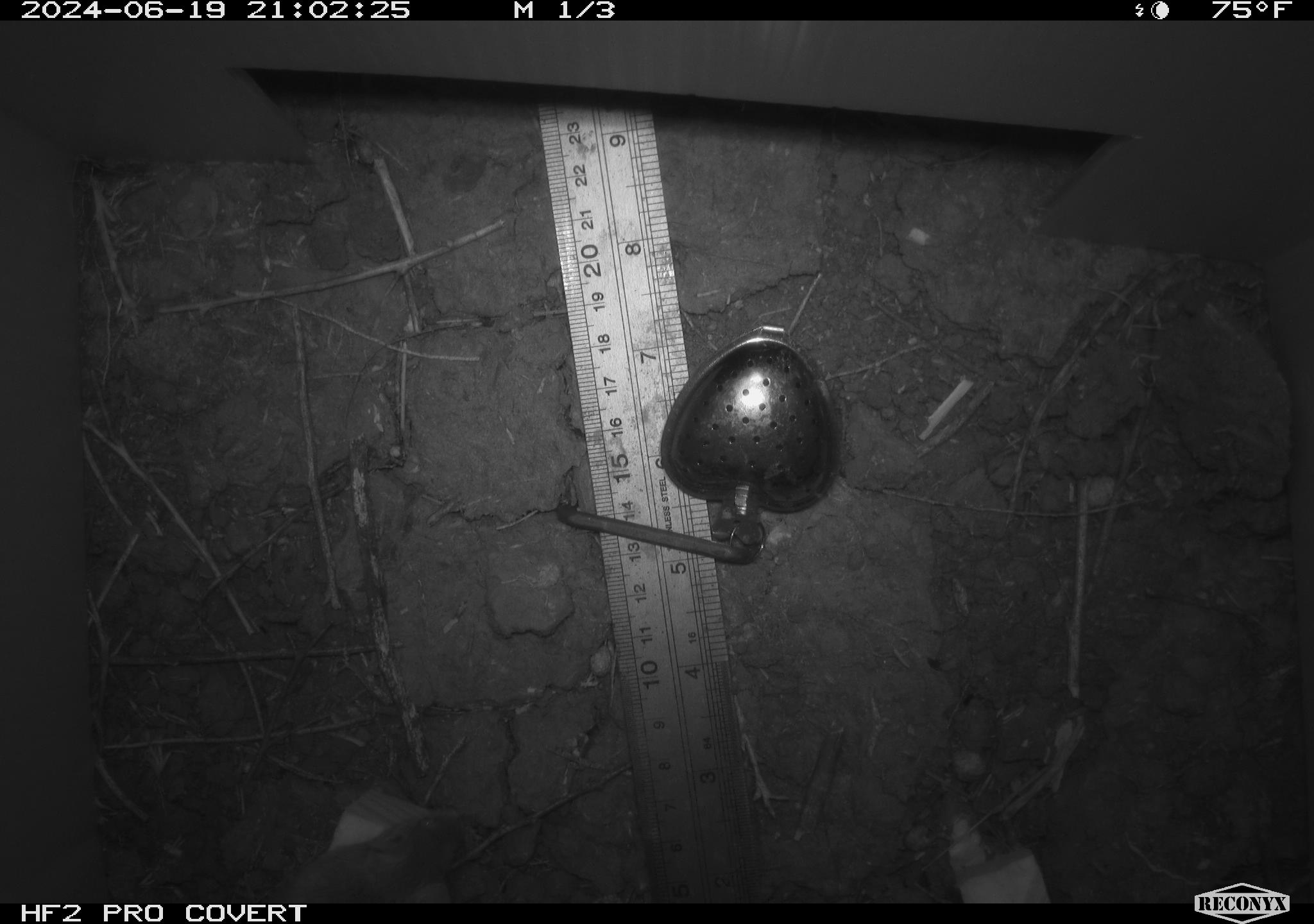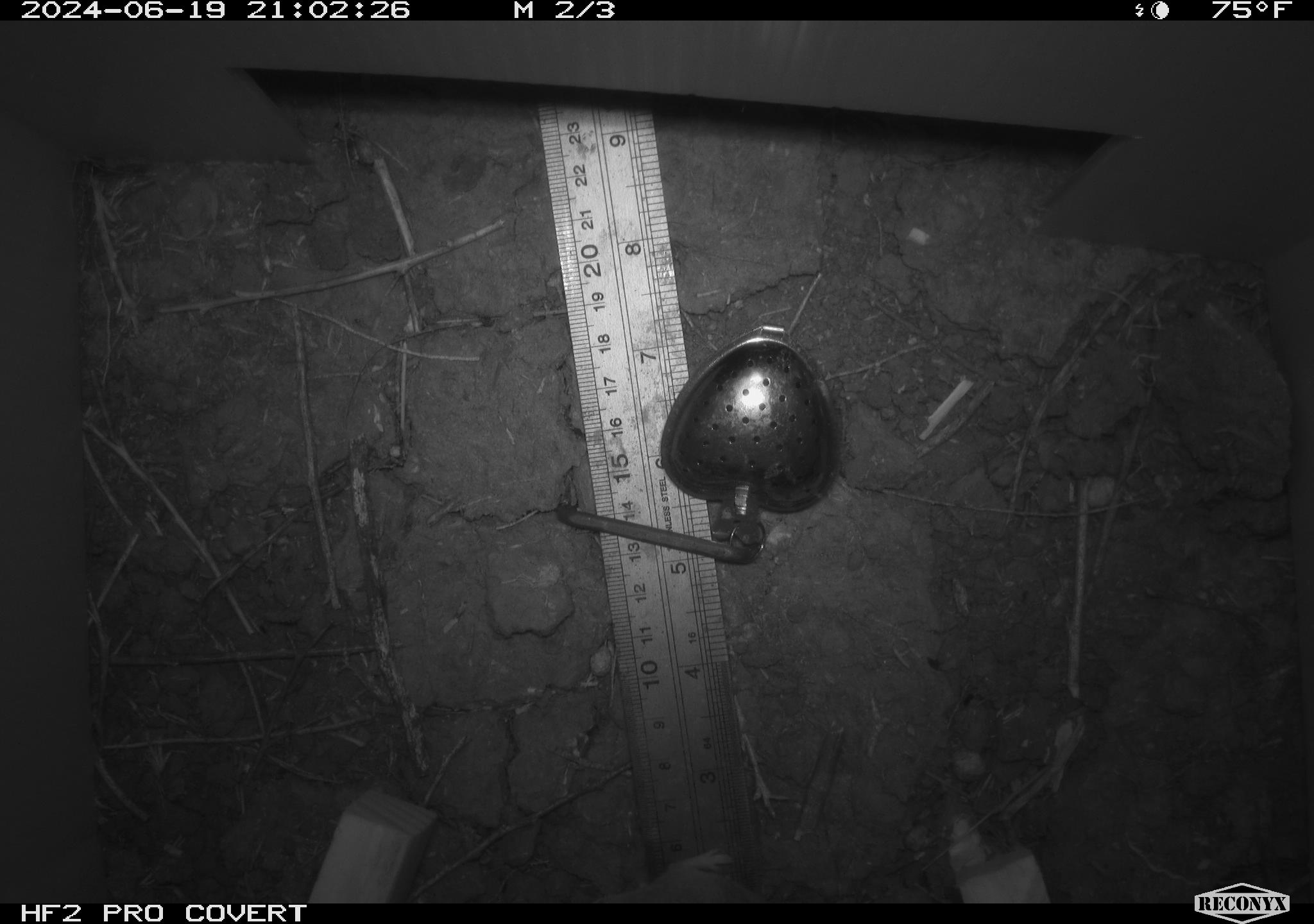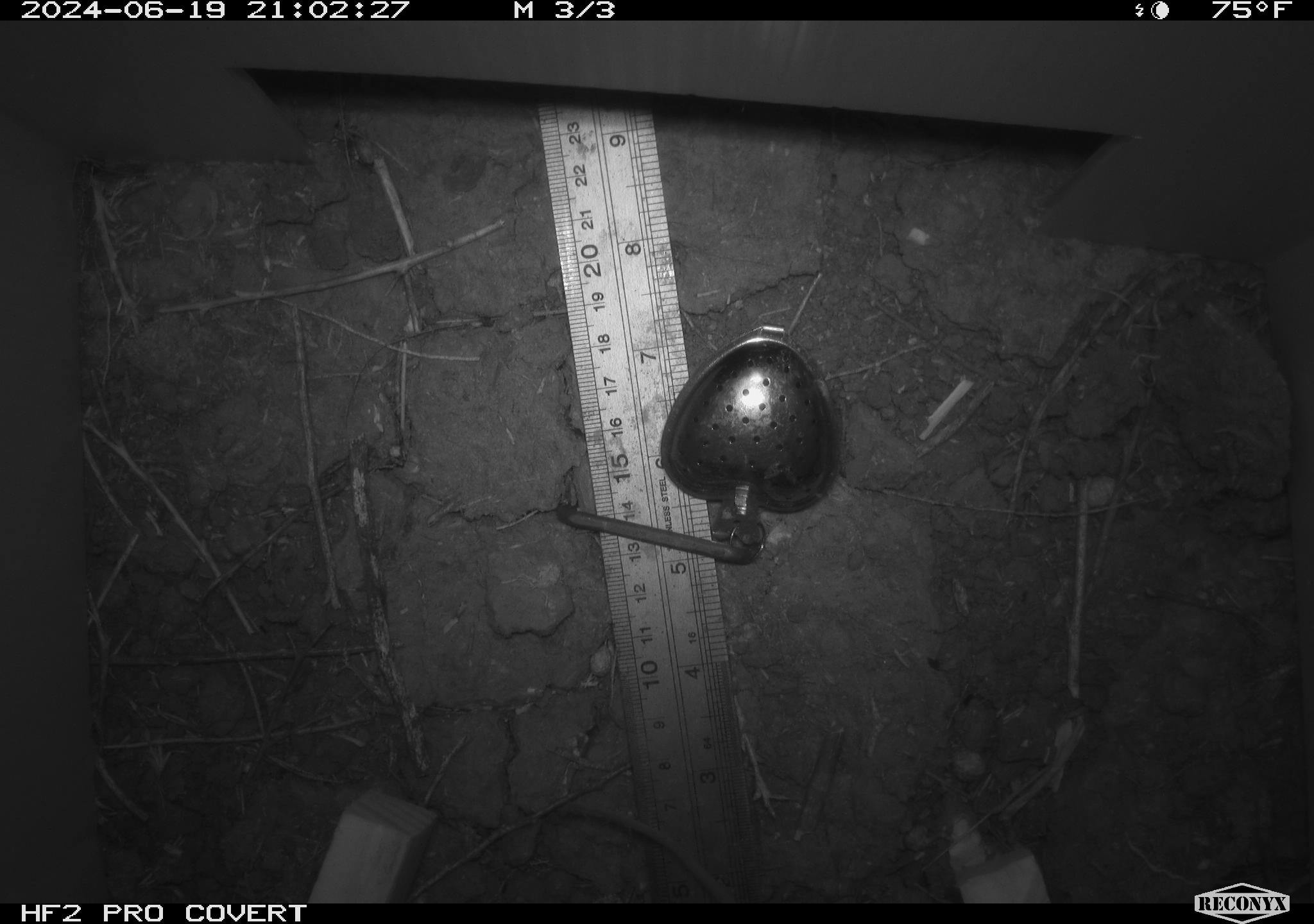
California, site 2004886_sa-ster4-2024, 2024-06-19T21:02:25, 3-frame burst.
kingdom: Animalia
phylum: Chordata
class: Mammalia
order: Rodentia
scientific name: Rodentia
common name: mouse species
Mouse species (Rodentia).